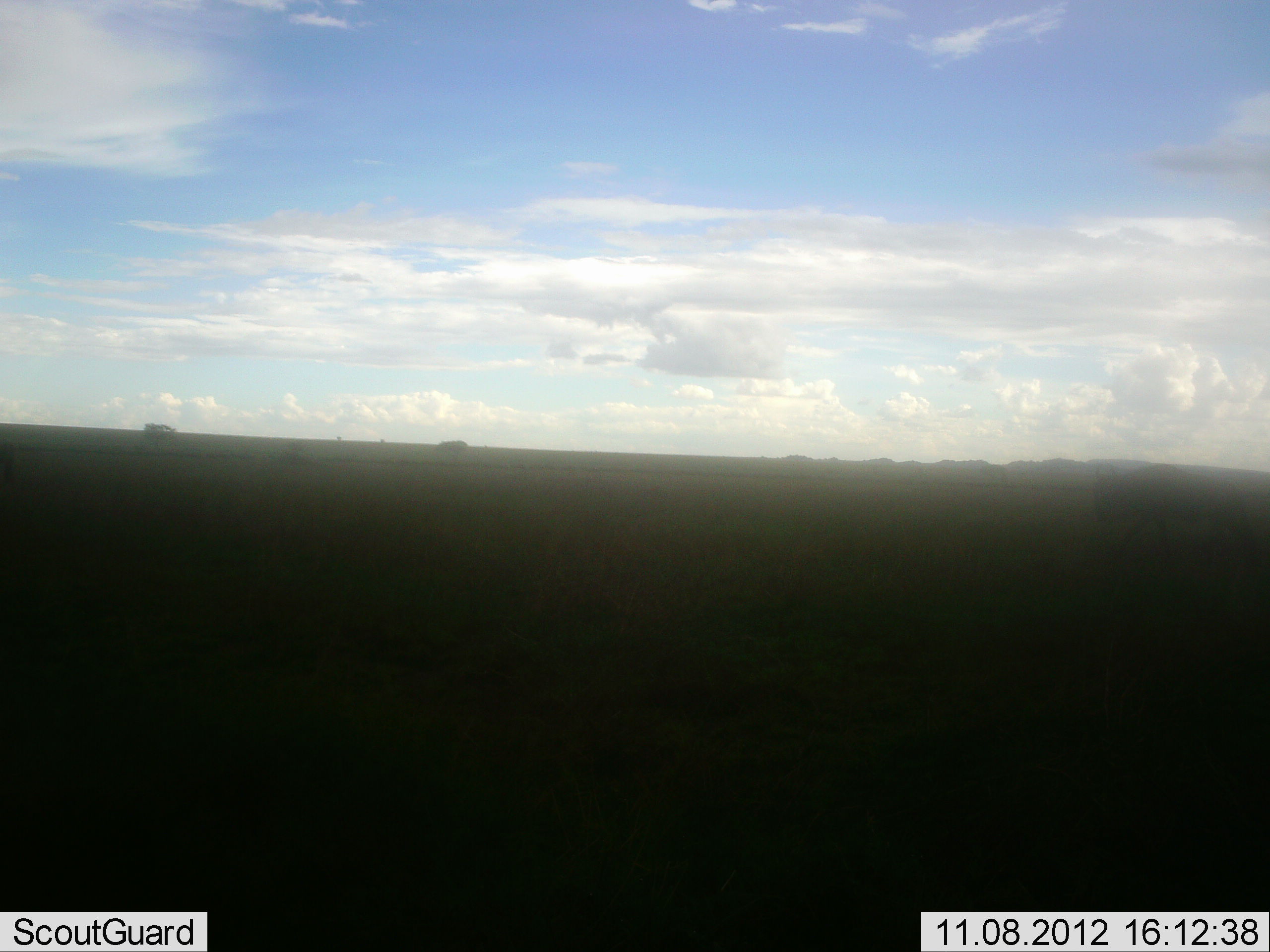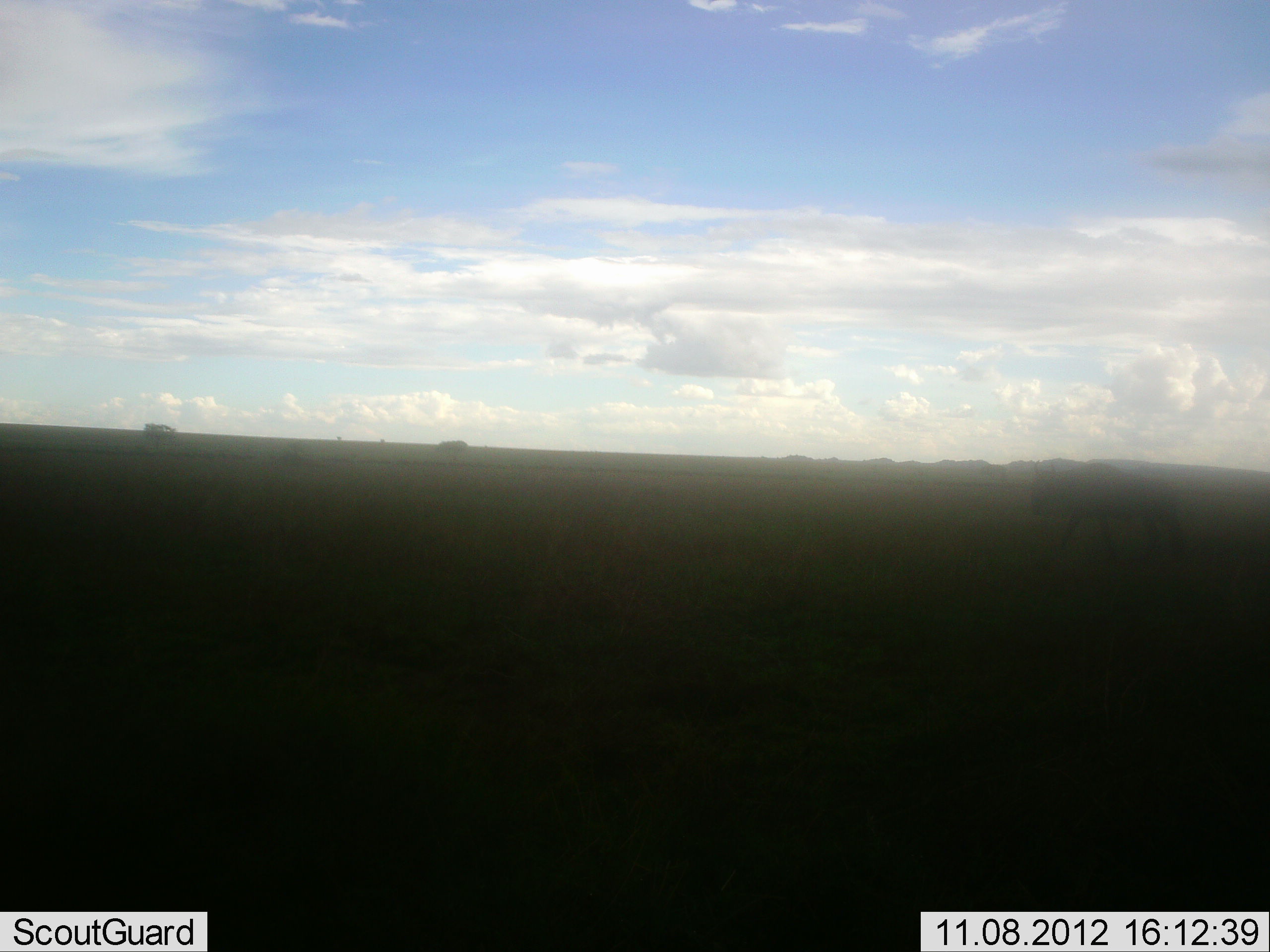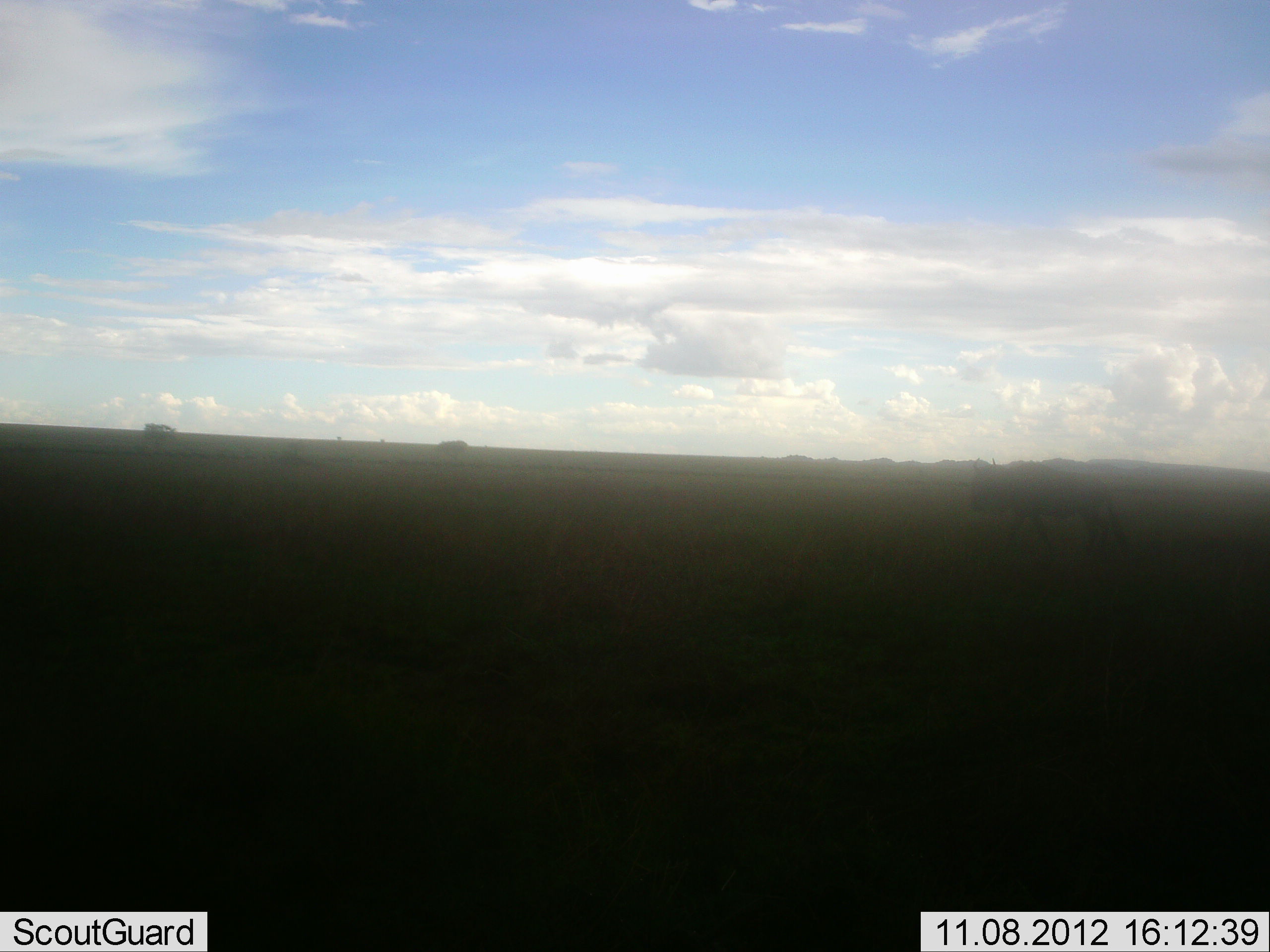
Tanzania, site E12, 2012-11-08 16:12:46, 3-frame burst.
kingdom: Animalia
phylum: Chordata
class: Mammalia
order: Artiodactyla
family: Bovidae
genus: Connochaetes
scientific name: Connochaetes taurinus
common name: blue wildebeest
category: wildebeest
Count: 1.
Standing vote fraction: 0%.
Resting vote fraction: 0%.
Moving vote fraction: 100%.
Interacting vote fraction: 0%.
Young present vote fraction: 0%.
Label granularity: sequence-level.